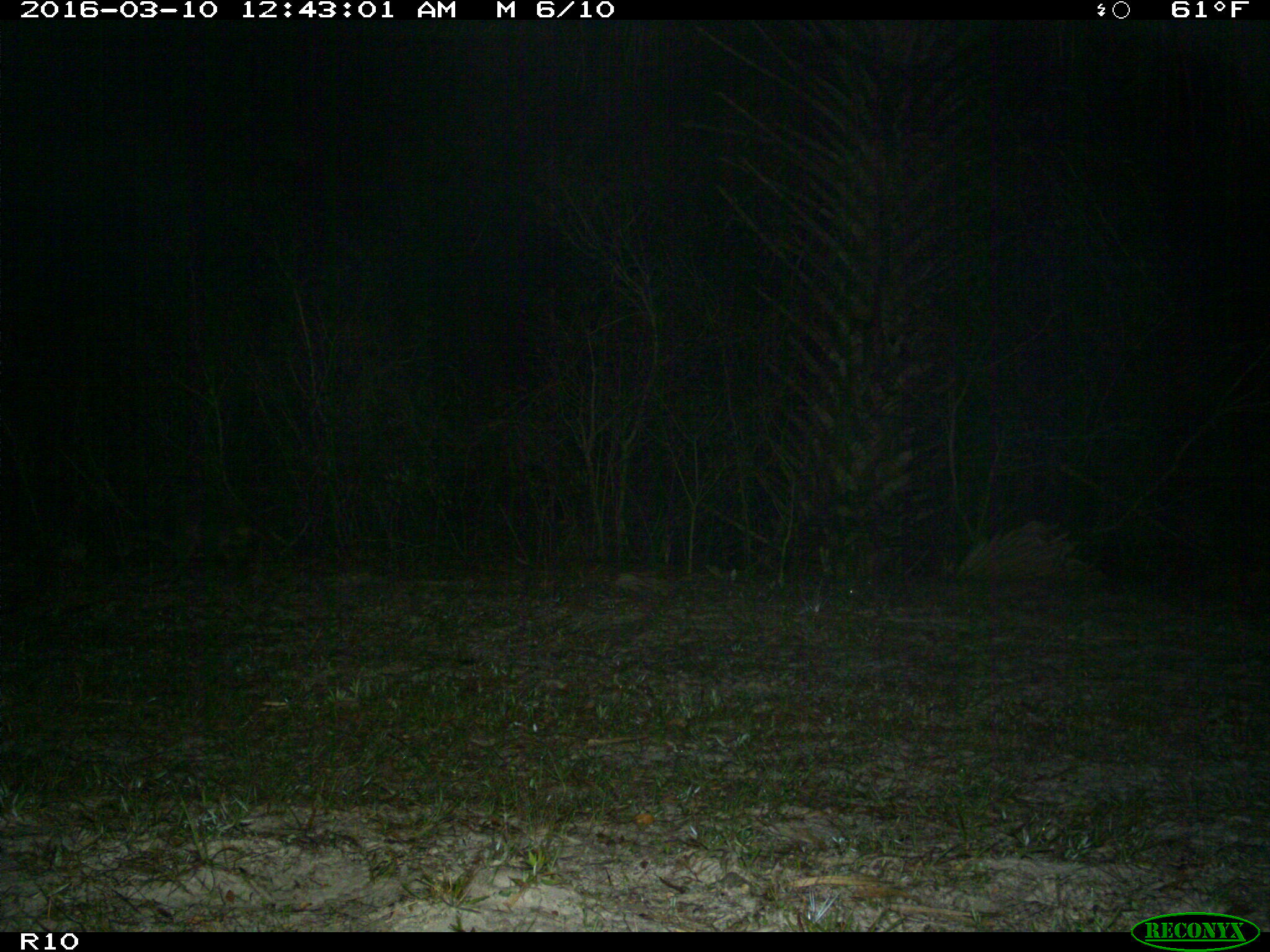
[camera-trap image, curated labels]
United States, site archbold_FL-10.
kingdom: Animalia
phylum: Chordata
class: Mammalia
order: Carnivora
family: Procyonidae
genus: Procyon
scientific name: Procyon lotor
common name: common raccoon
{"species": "Procyon lotor (common raccoon)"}